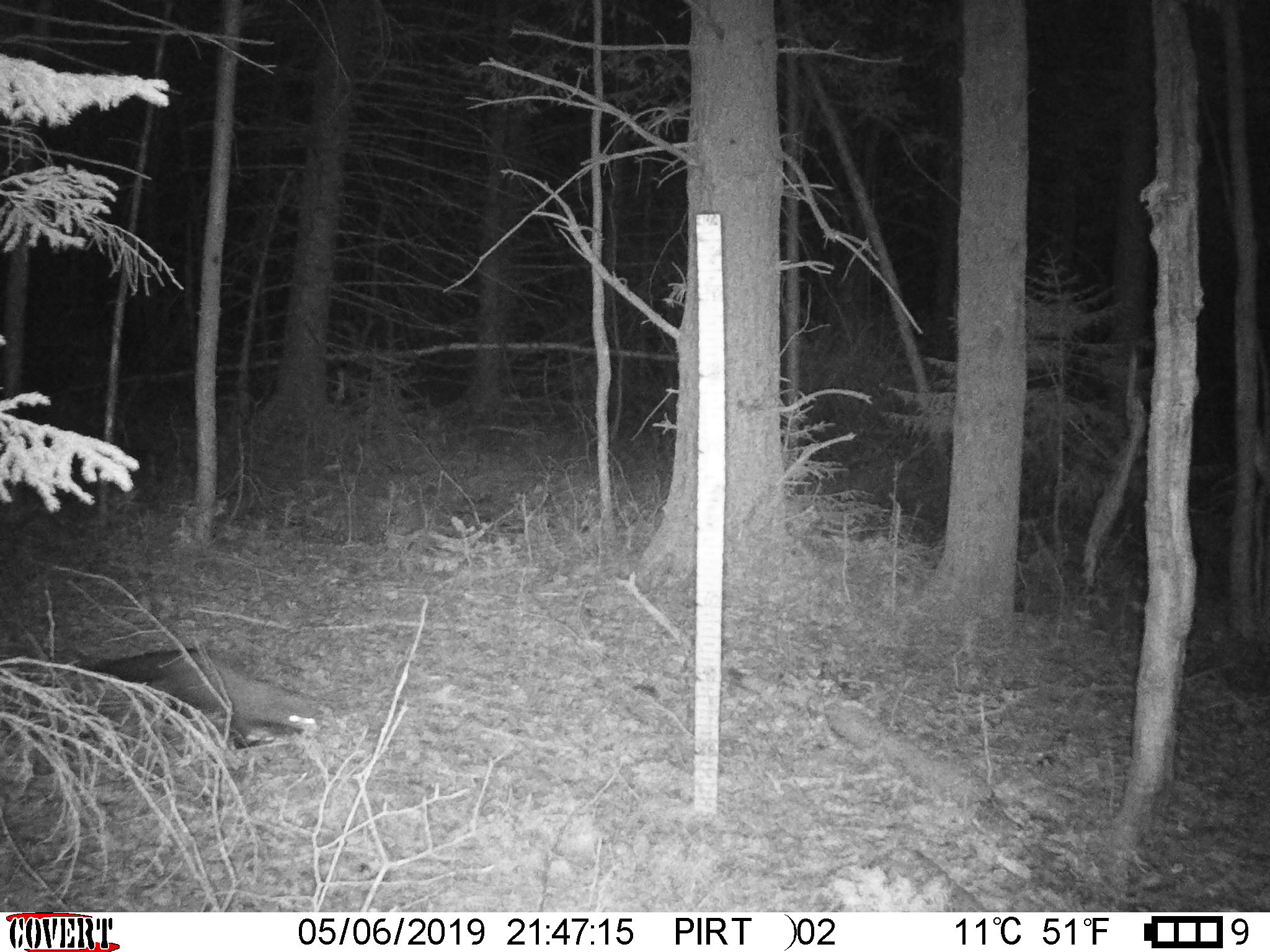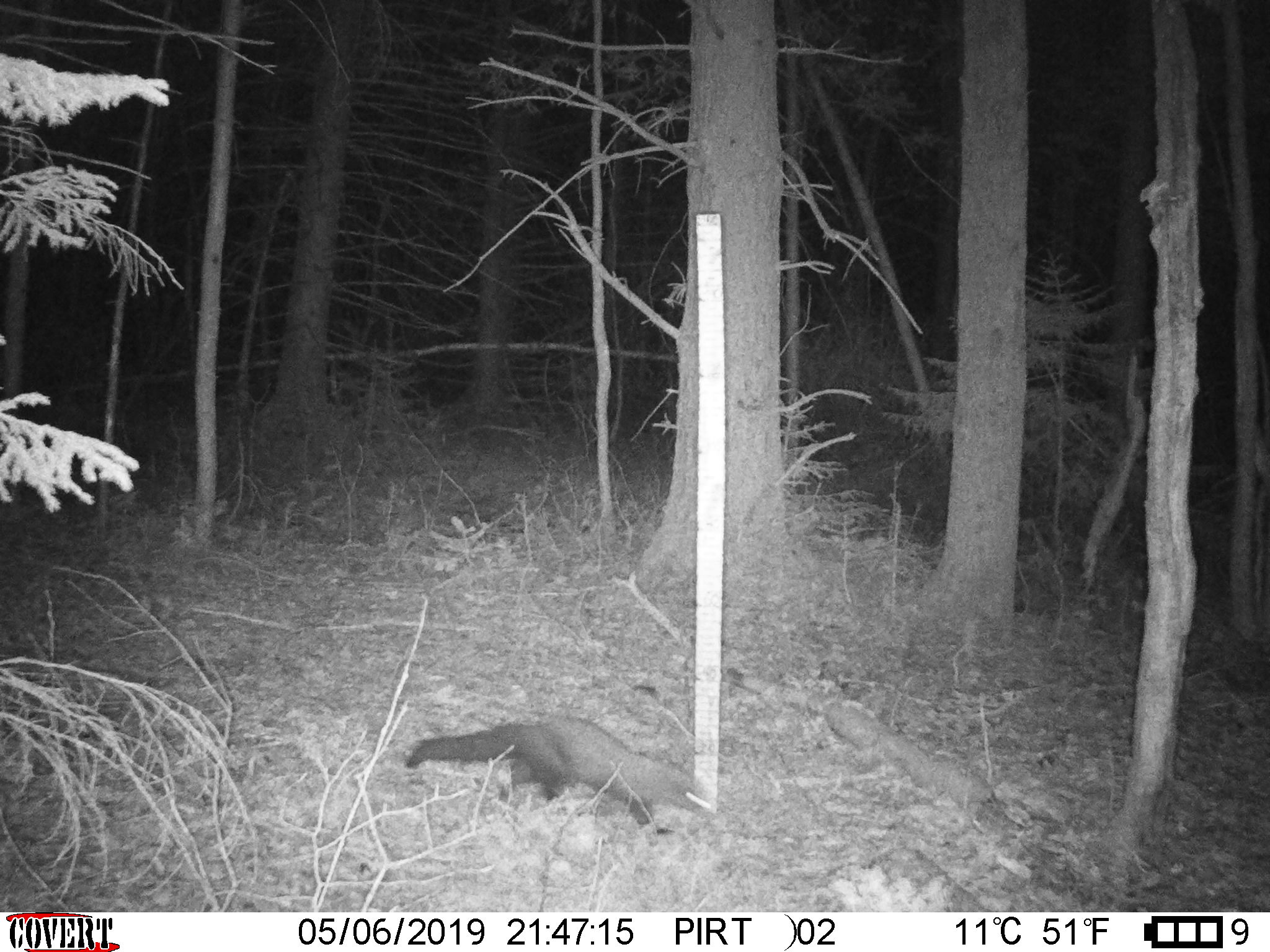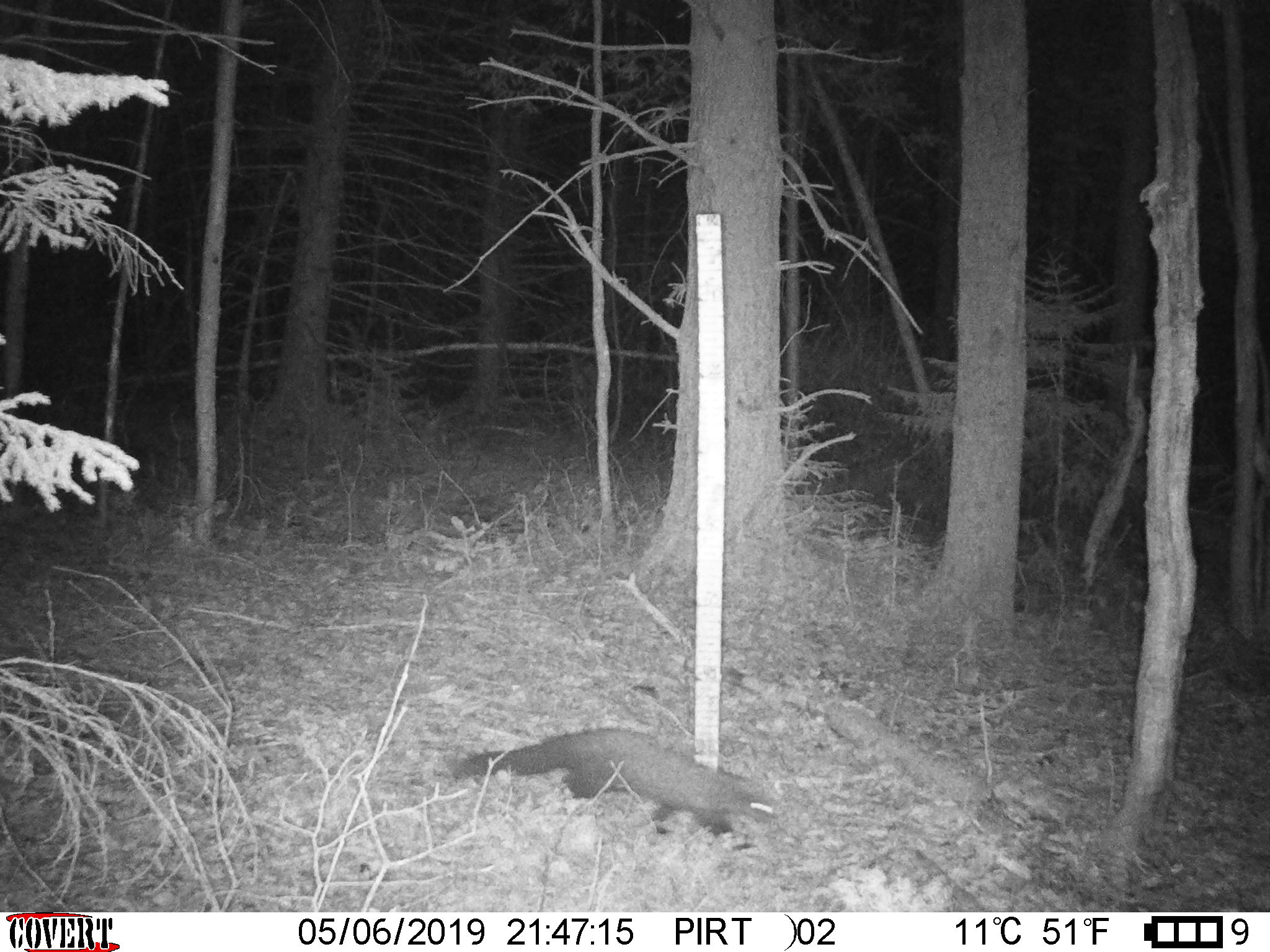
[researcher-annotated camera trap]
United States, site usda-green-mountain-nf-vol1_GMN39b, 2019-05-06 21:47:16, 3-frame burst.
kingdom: Animalia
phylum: Chordata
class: Mammalia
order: Carnivora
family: Mustelidae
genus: Pekania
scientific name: Pekania pennanti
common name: fisher